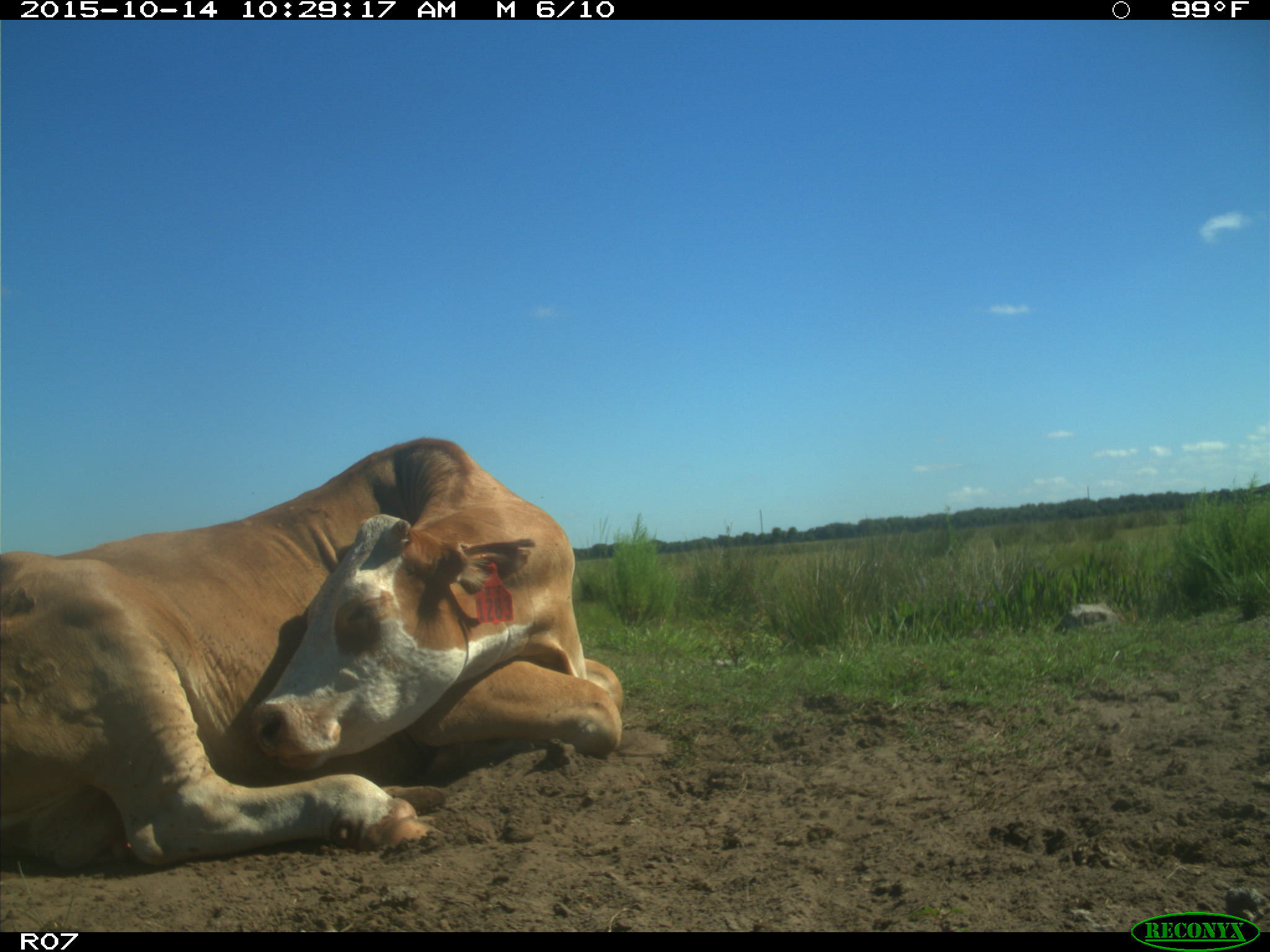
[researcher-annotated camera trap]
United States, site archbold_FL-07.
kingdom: Animalia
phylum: Chordata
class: Mammalia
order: Artiodactyla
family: Bovidae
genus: Bos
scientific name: Bos taurus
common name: domestic cow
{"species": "Bos taurus (domestic cow)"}